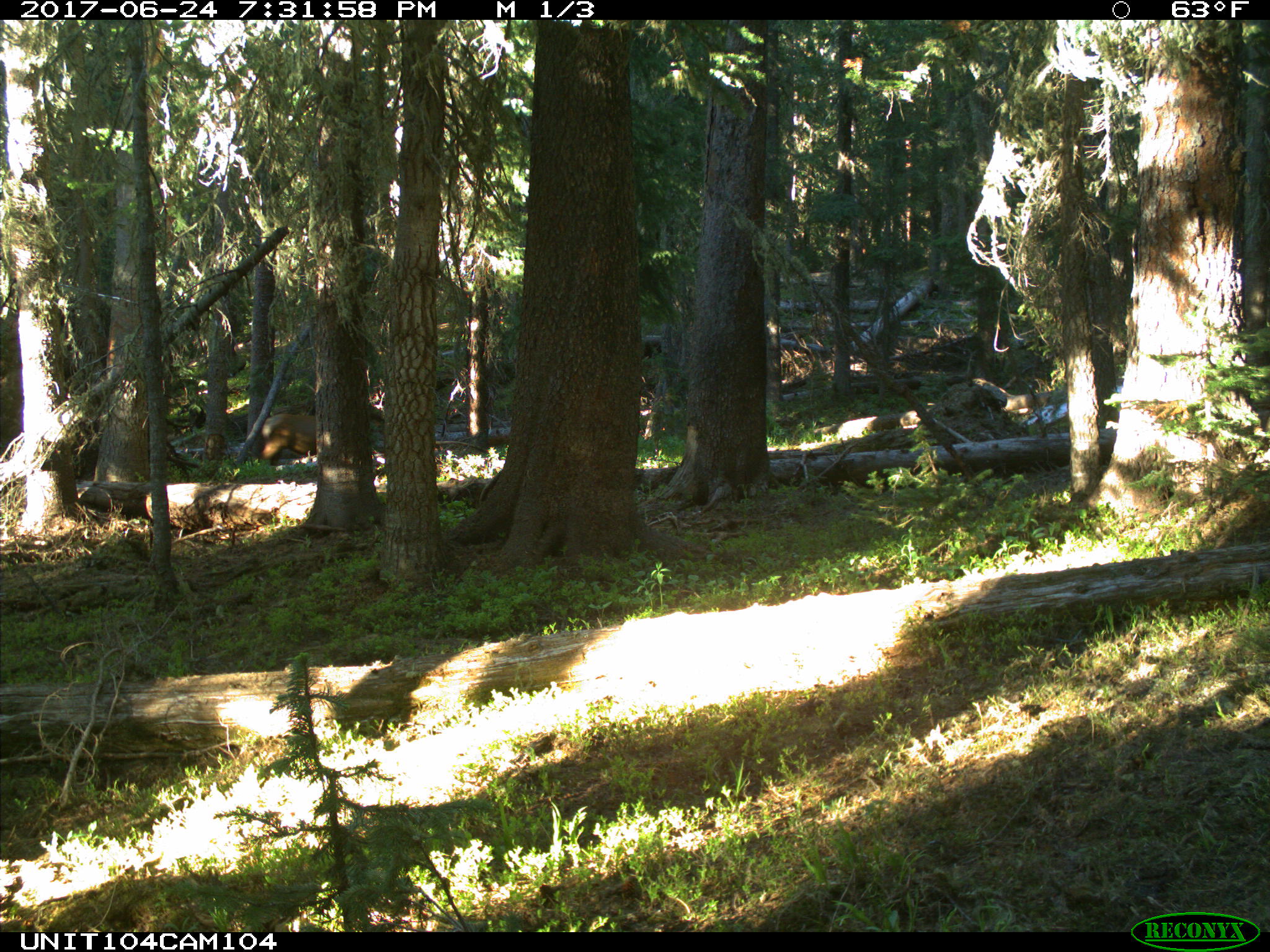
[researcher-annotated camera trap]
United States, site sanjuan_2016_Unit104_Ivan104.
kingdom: Animalia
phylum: Chordata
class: Mammalia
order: Artiodactyla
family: Cervidae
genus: Cervus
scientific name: Cervus elaphus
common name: red deer